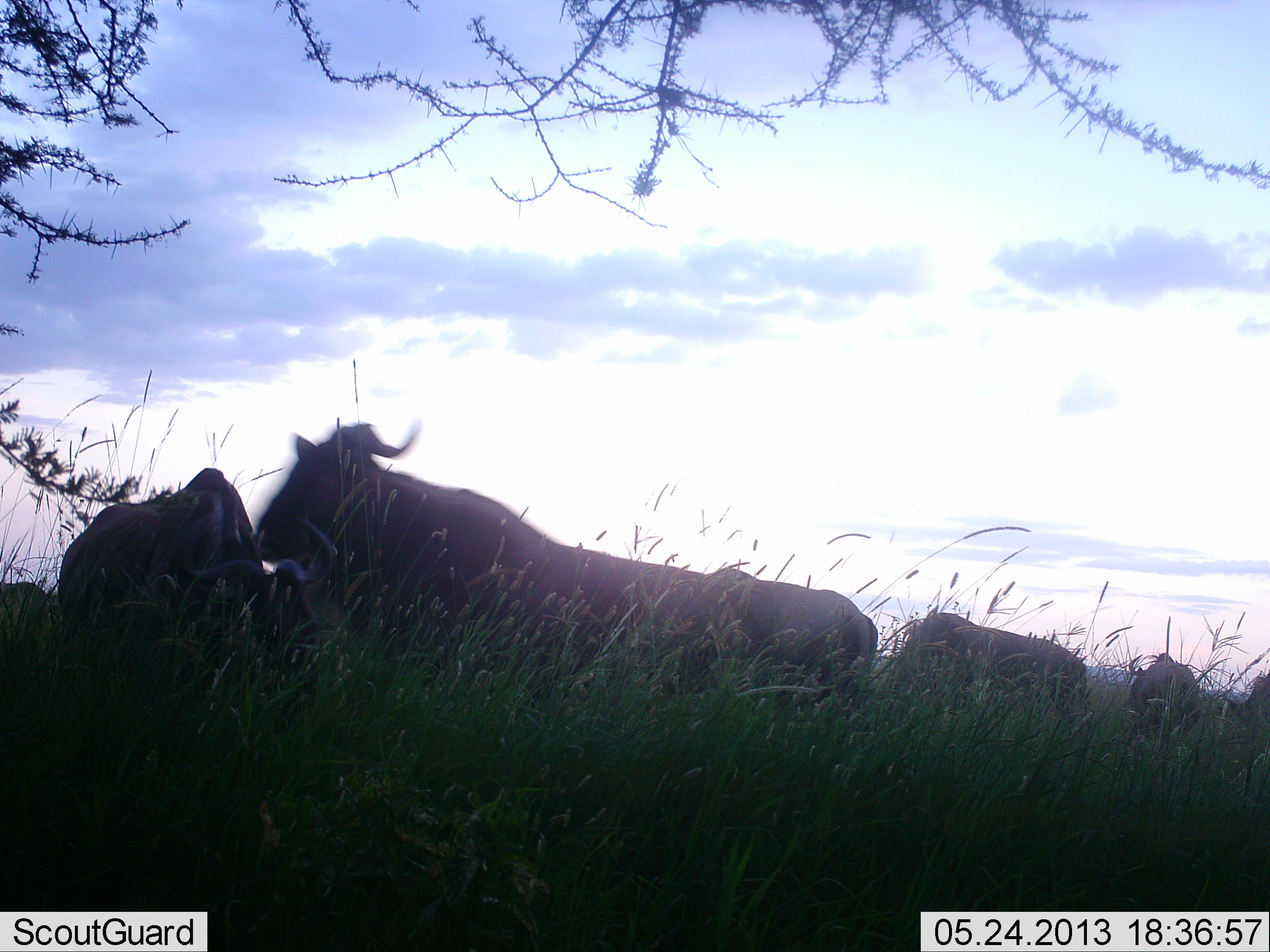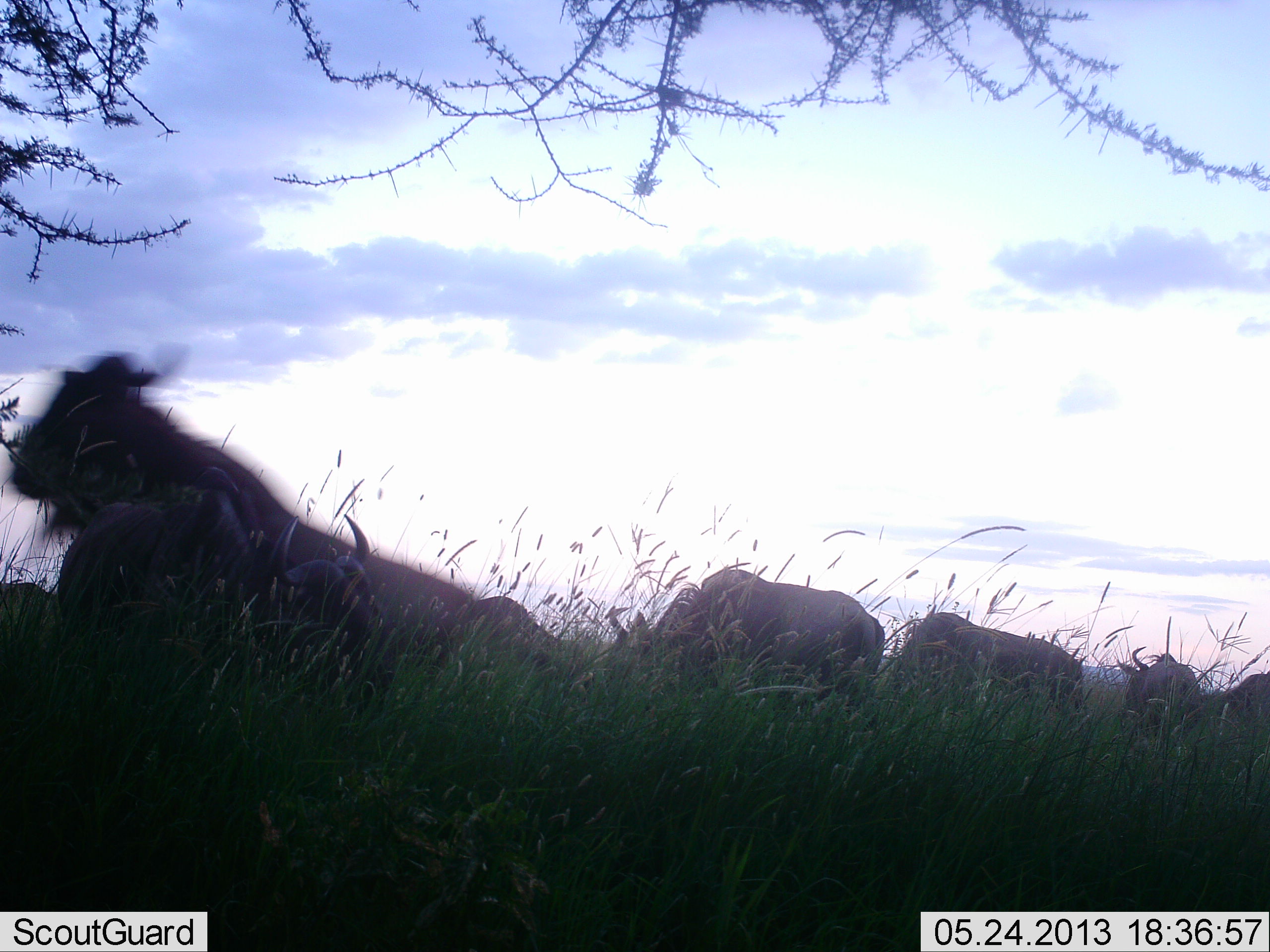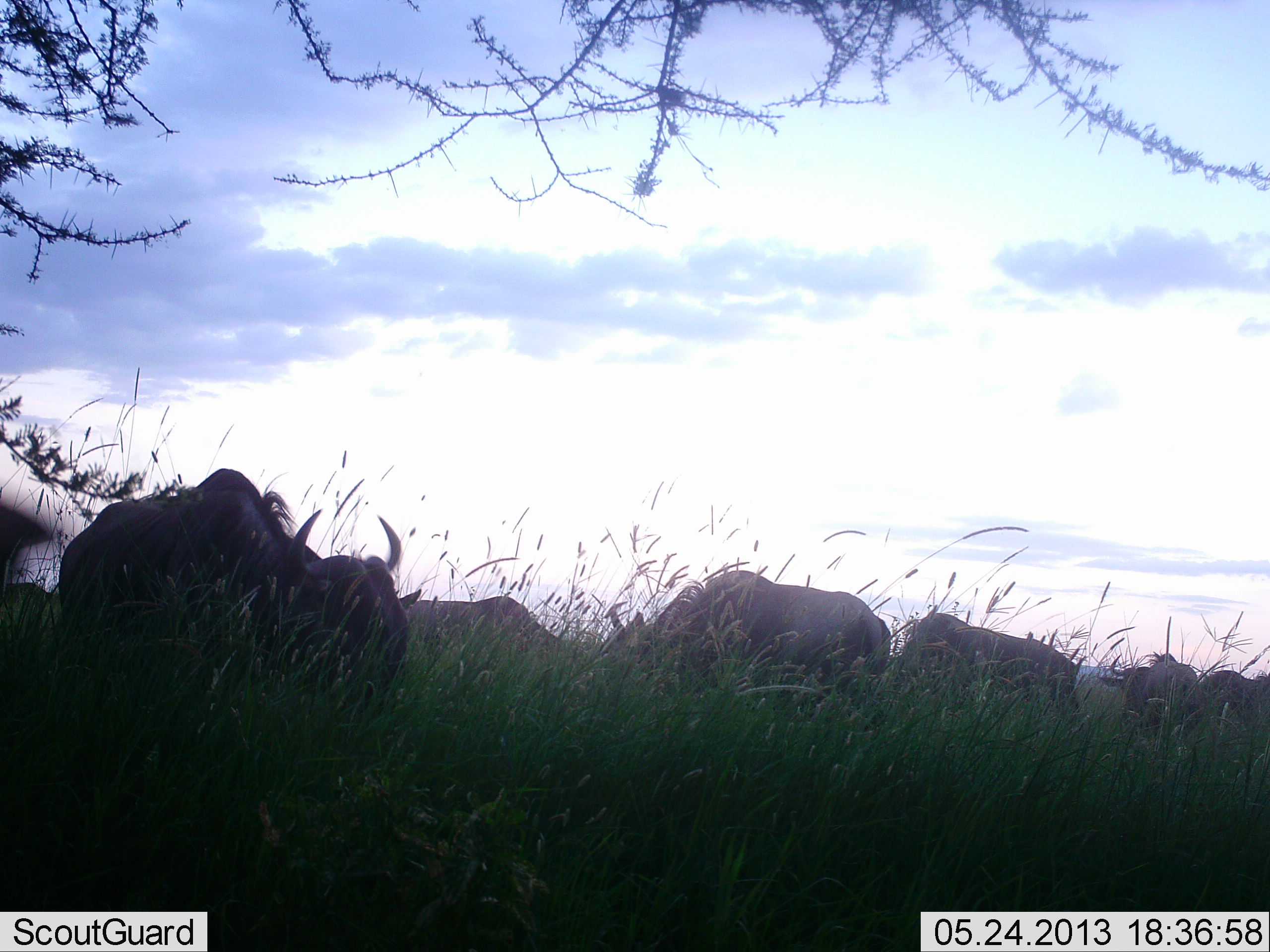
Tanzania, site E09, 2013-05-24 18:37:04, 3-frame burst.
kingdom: Animalia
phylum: Chordata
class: Mammalia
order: Artiodactyla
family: Bovidae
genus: Connochaetes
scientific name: Connochaetes taurinus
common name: blue wildebeest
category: wildebeest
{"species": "wildebeest (blue wildebeest) (Connochaetes taurinus)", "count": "7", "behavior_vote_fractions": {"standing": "31%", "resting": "8%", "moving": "77%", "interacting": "0%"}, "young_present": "0%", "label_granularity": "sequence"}